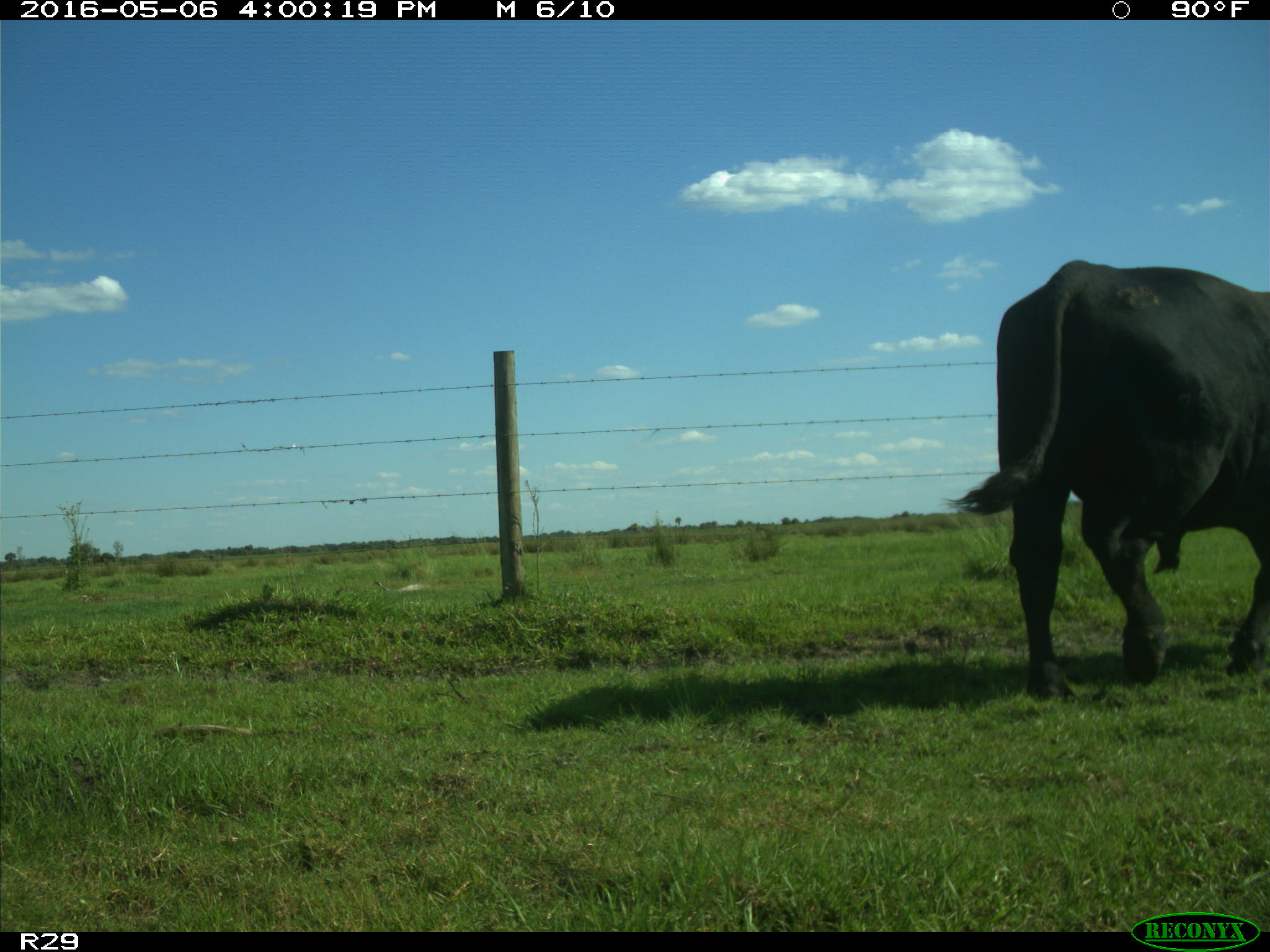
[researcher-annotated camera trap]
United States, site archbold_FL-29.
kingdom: Animalia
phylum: Chordata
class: Mammalia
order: Artiodactyla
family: Bovidae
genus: Bos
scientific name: Bos taurus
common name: domestic cow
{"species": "Bos taurus (domestic cow)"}